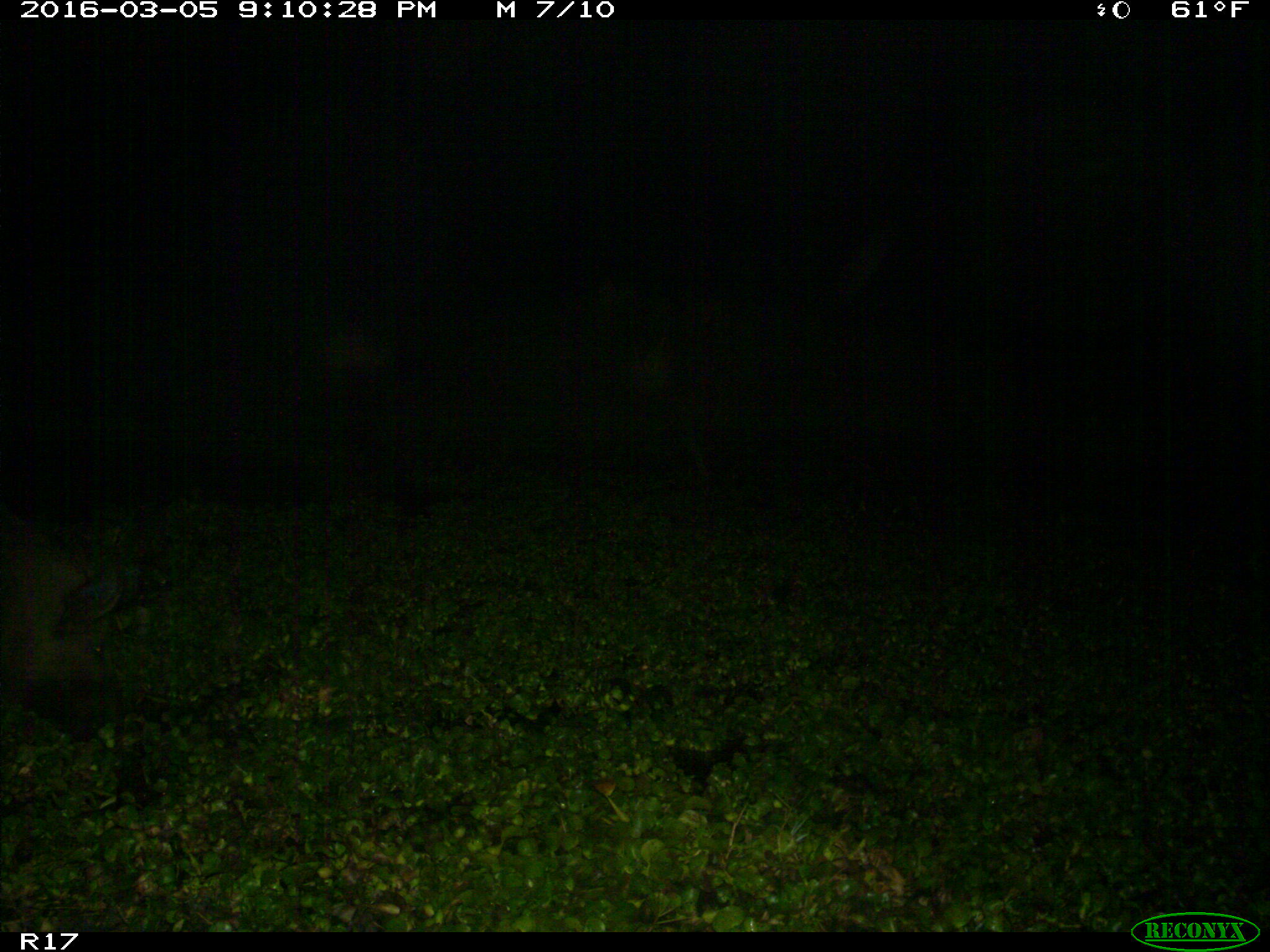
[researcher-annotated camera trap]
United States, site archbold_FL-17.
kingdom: Animalia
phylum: Chordata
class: Mammalia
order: Artiodactyla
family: Suidae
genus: Sus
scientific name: Sus scrofa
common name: wild boar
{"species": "Sus scrofa (wild boar)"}